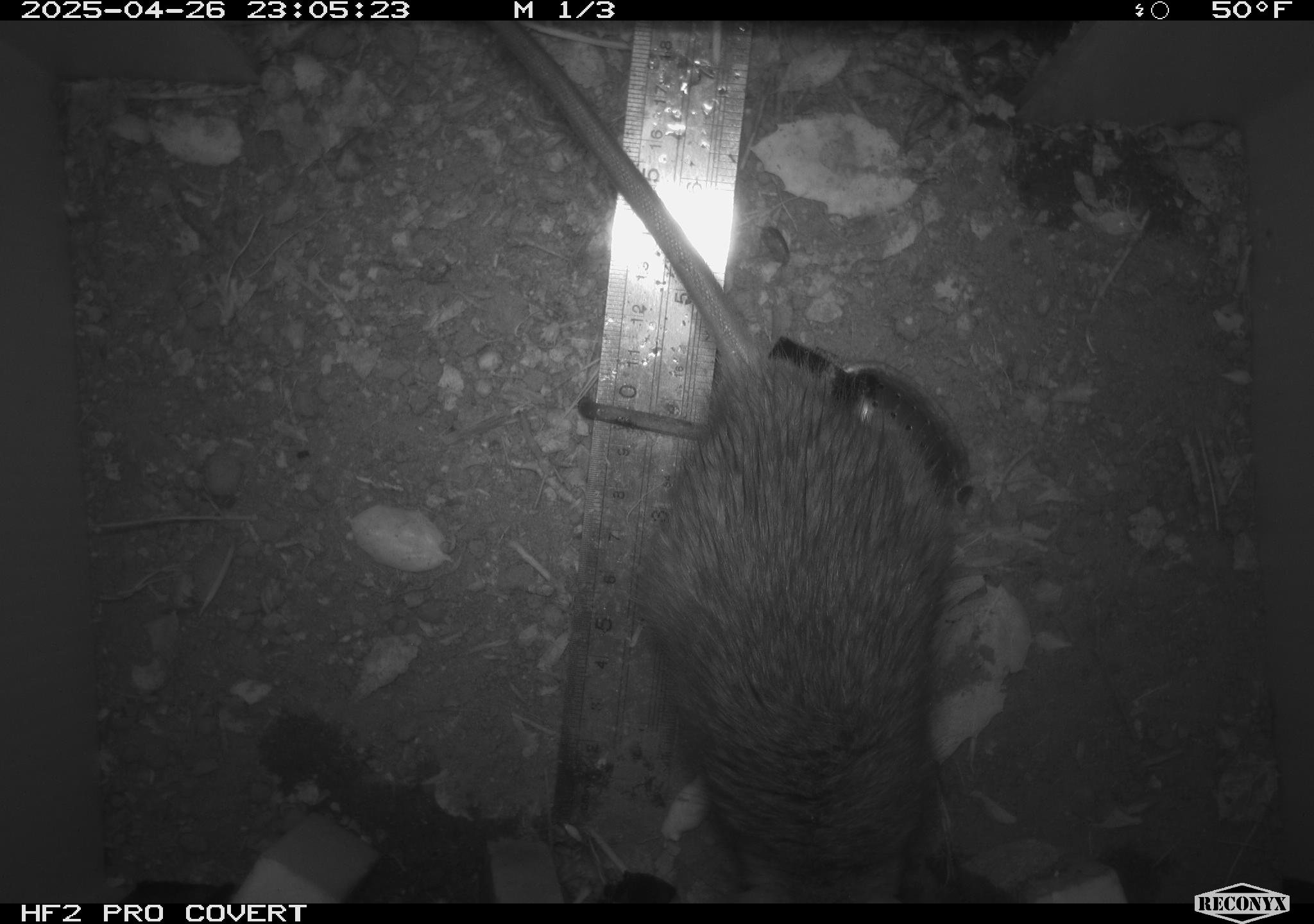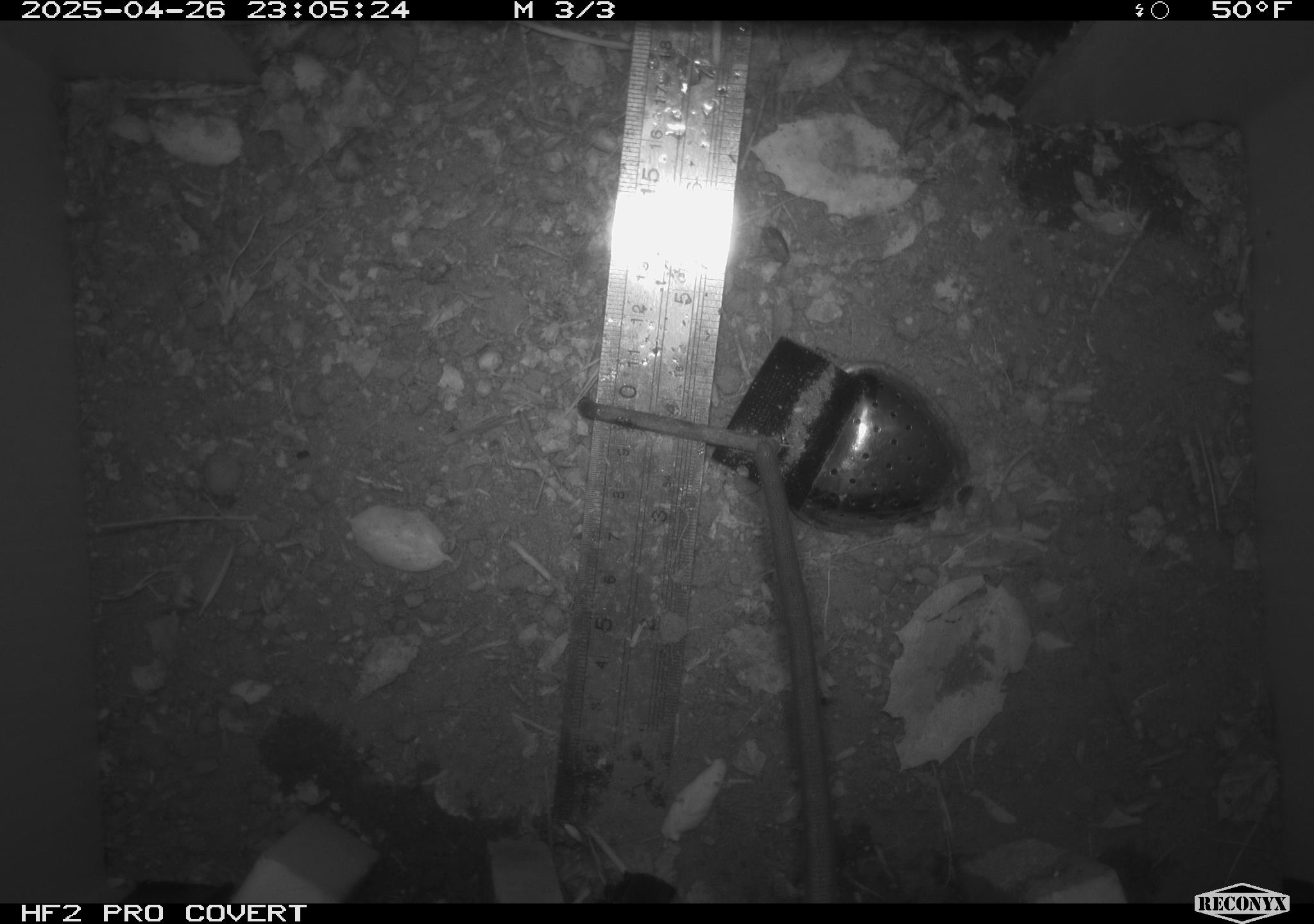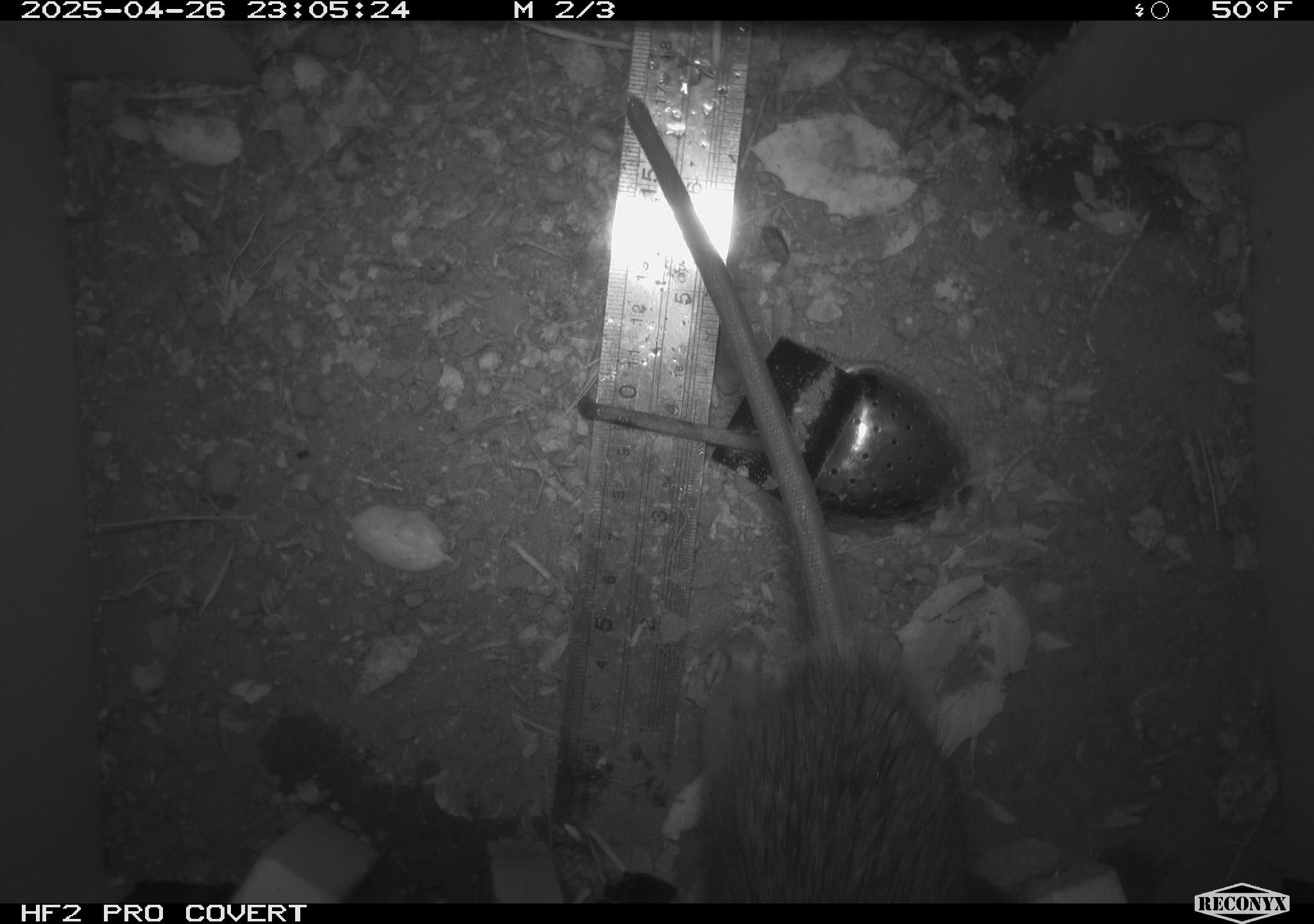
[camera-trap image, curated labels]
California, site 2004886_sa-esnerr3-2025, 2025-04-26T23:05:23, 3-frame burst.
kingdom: Animalia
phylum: Chordata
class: Mammalia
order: Rodentia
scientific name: Rodentia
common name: rodent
Rodent (Rodentia).